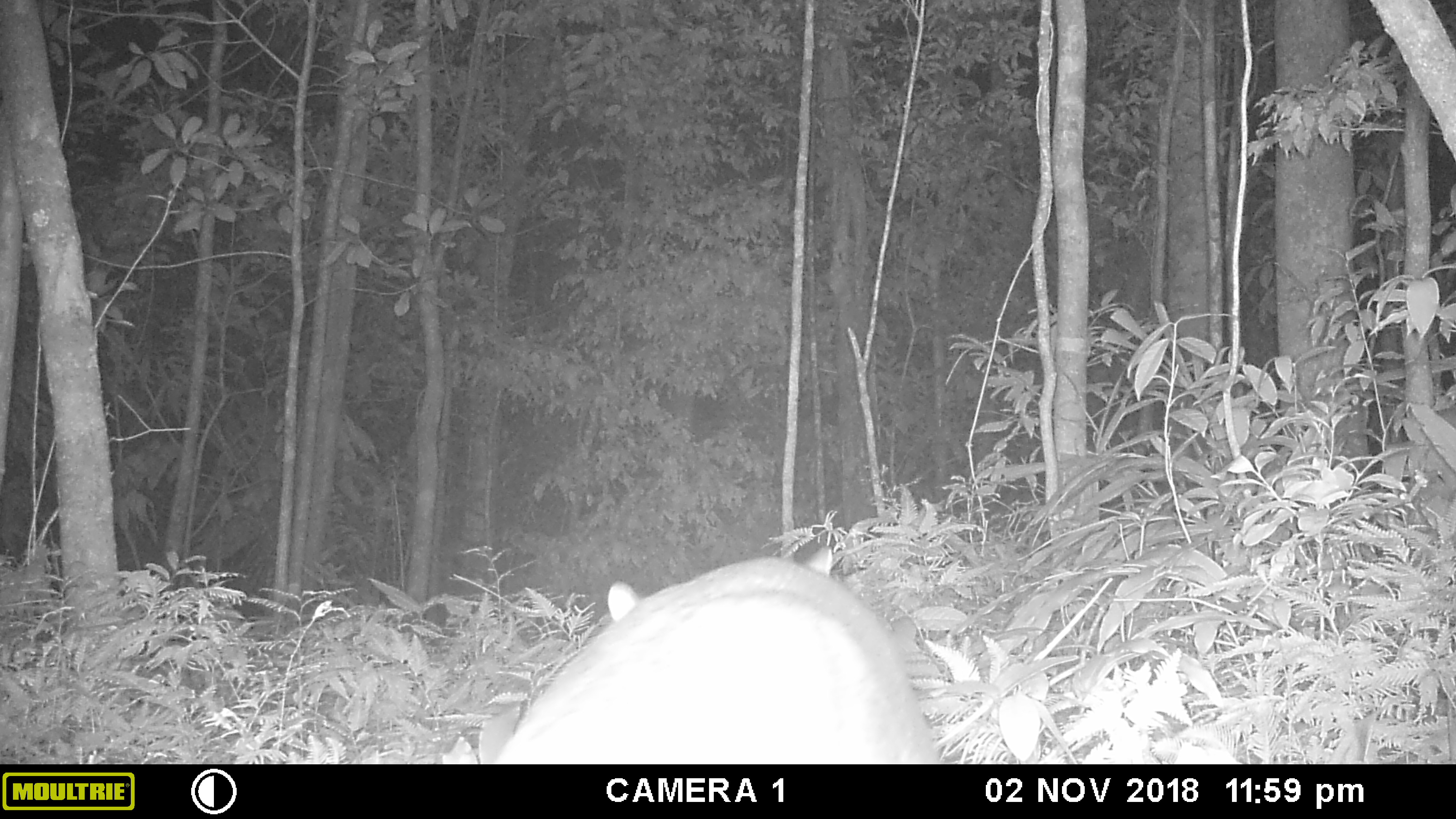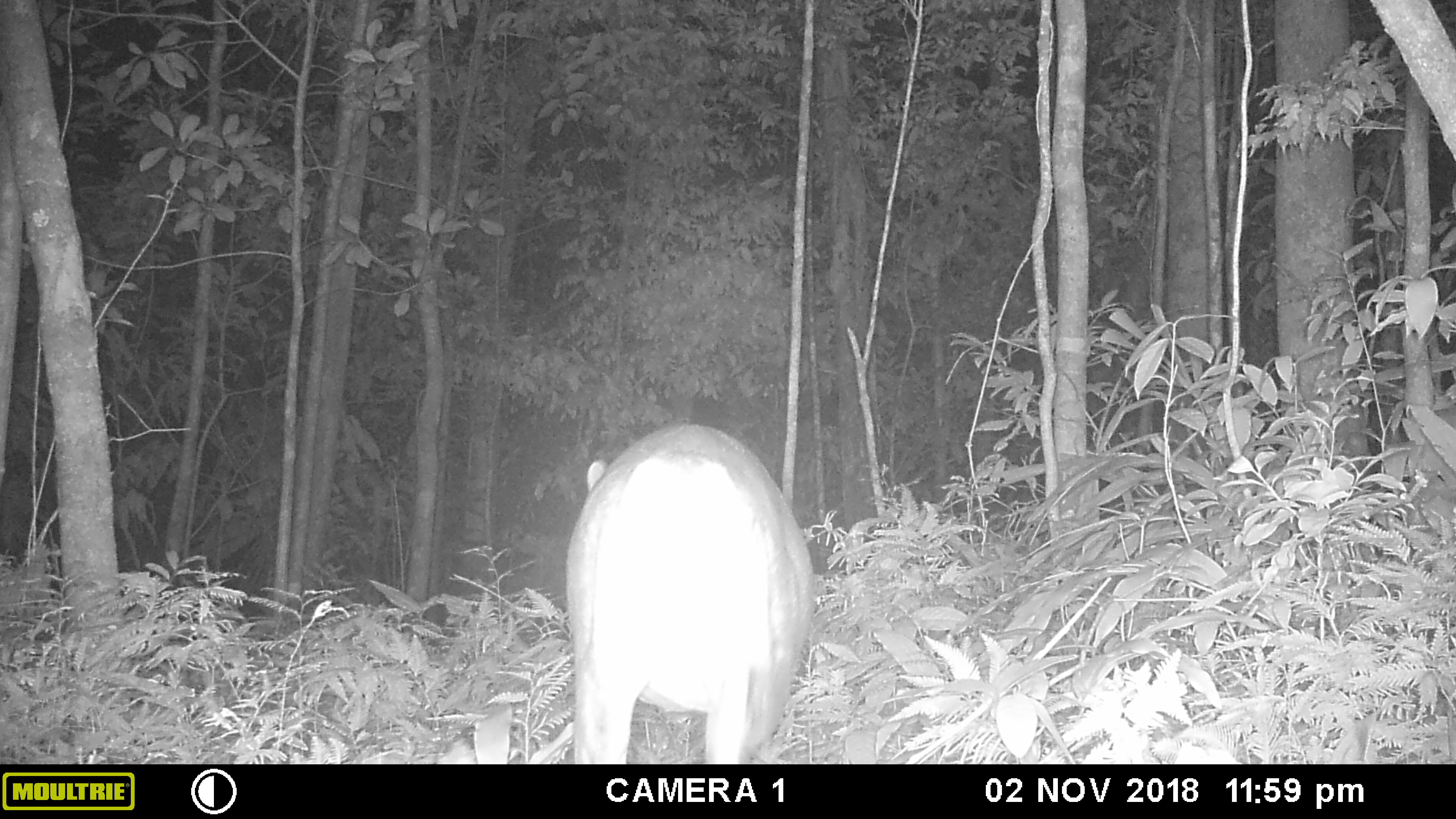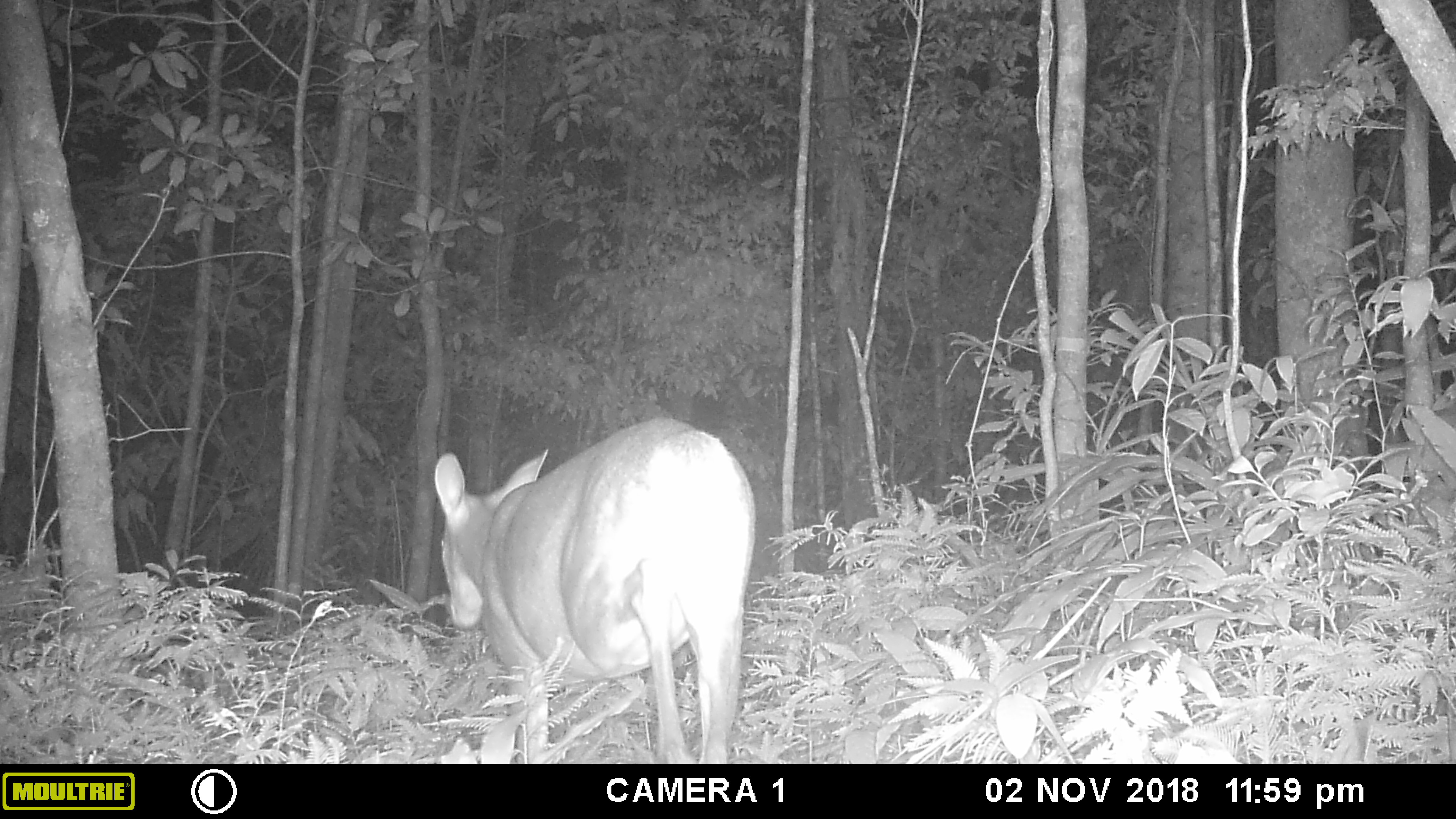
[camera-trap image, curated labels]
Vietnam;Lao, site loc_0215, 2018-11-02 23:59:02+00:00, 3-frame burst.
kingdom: Animalia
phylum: Chordata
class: Mammalia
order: Artiodactyla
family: Cervidae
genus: Muntiacus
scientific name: Muntiacus vuquangensis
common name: large-antlered muntjac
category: large antlered muntjac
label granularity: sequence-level